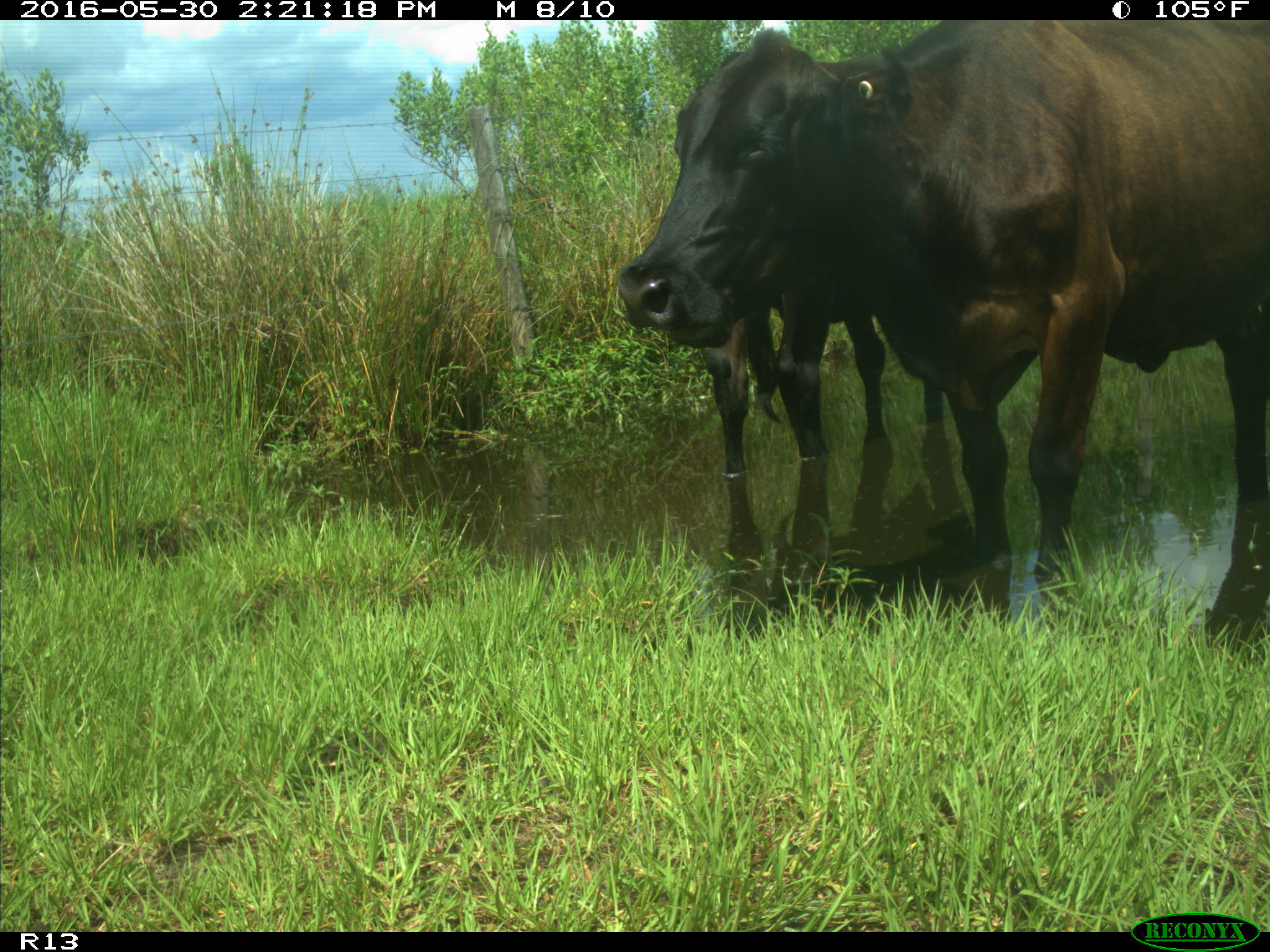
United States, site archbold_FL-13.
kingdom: Animalia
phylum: Chordata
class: Mammalia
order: Artiodactyla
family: Bovidae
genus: Bos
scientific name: Bos taurus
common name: domestic cow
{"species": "Bos taurus (domestic cow)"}